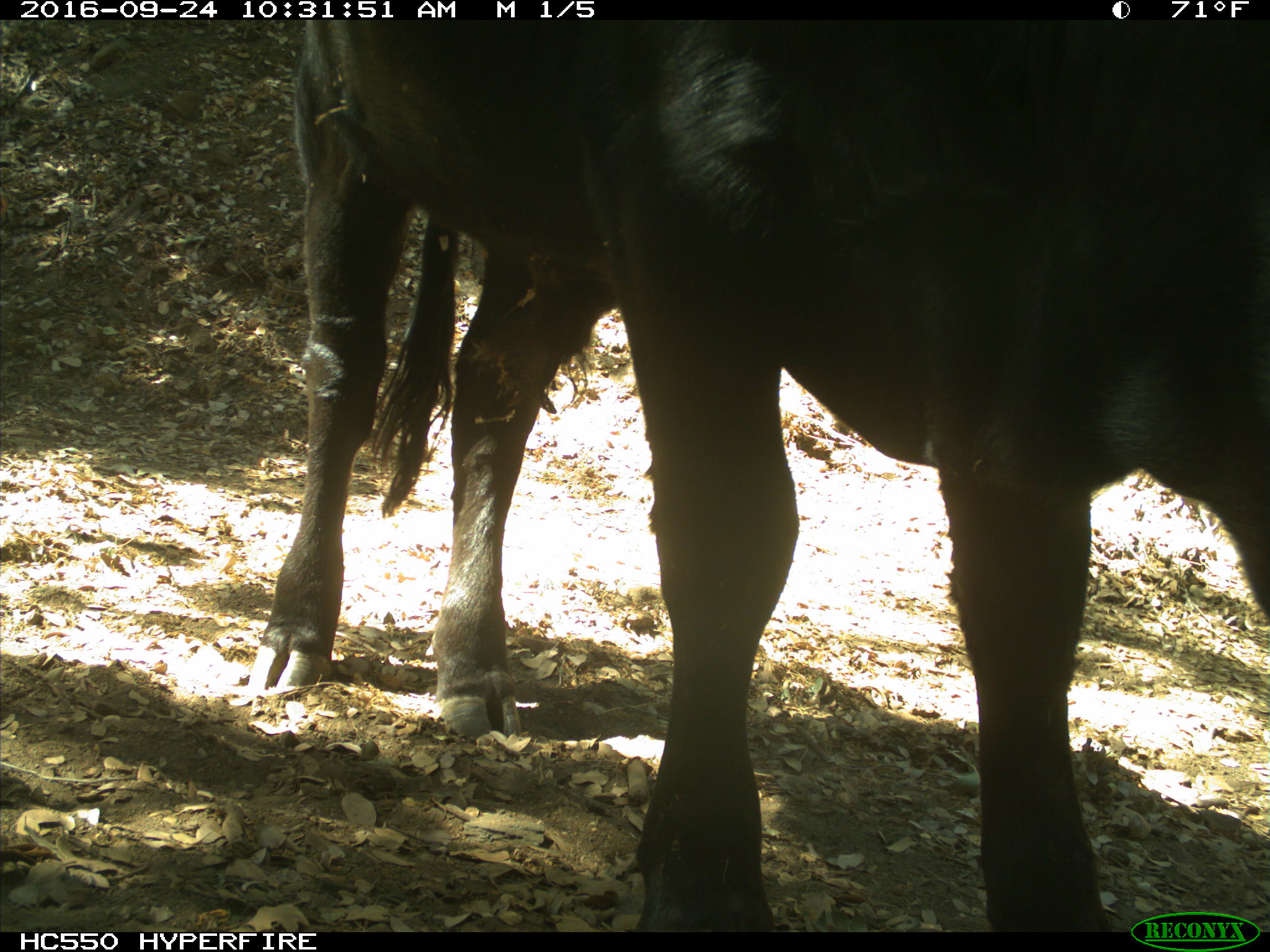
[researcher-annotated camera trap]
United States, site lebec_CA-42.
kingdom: Animalia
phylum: Chordata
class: Mammalia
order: Artiodactyla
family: Bovidae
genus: Bos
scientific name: Bos taurus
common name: domestic cow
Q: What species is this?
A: Bos taurus (domestic cow).